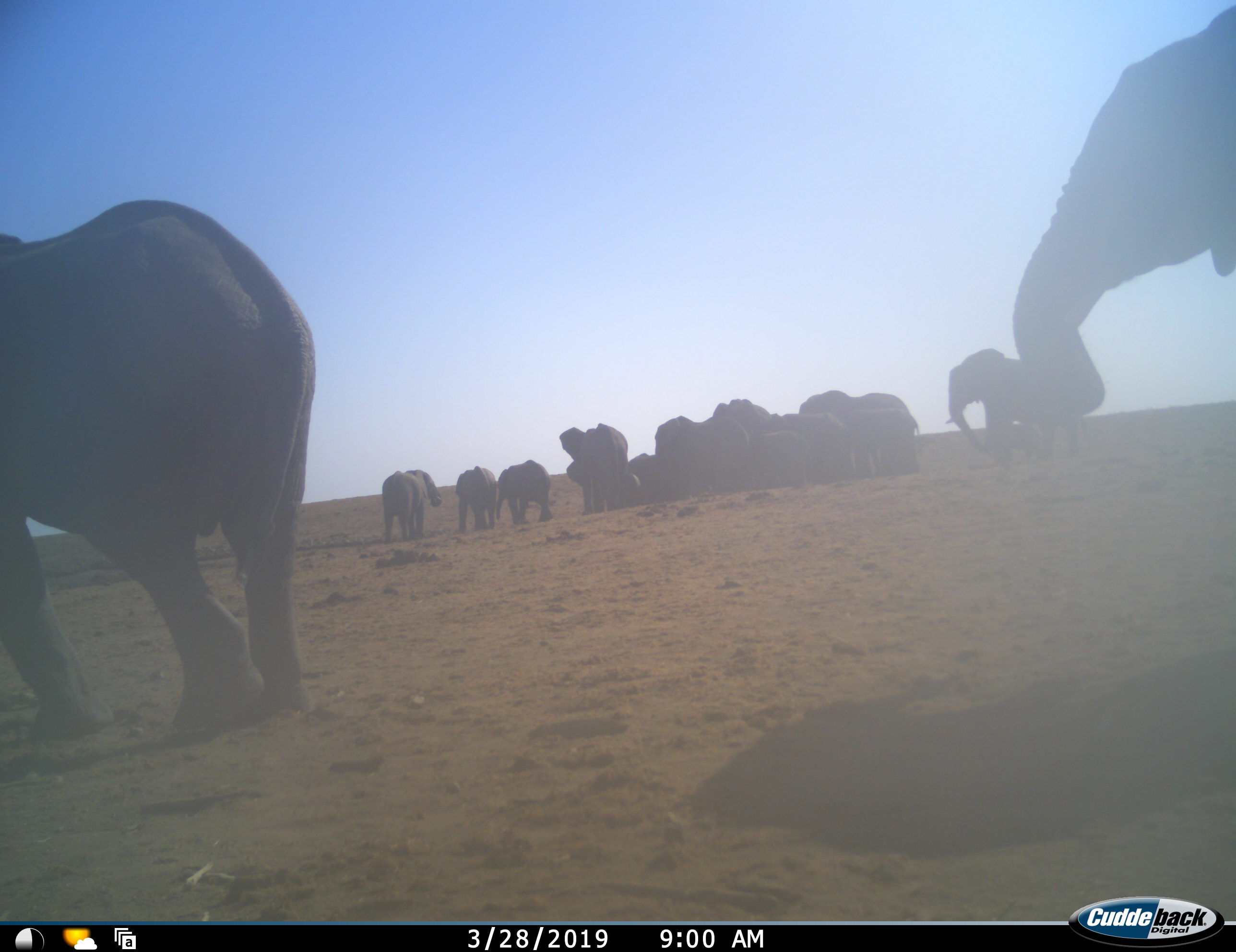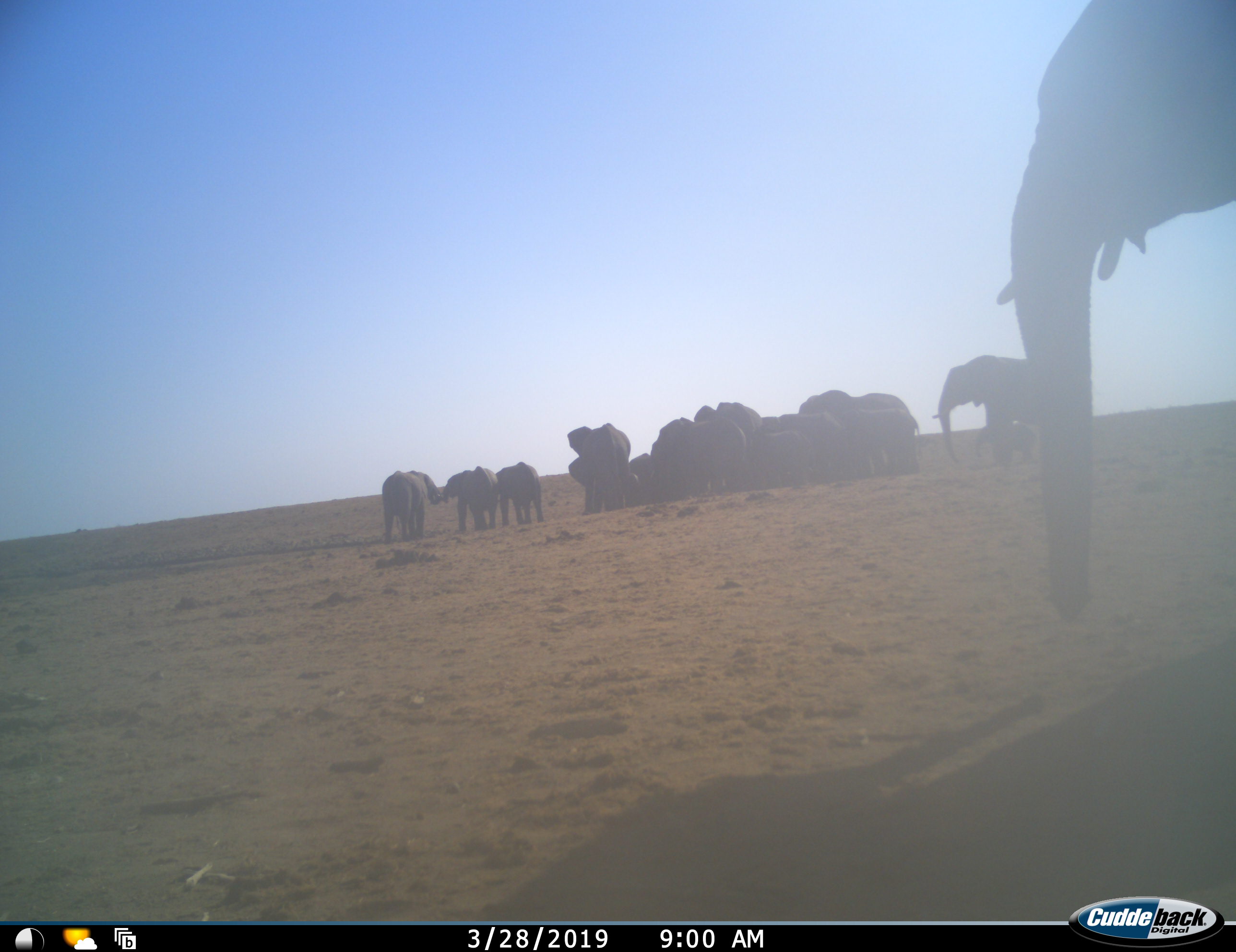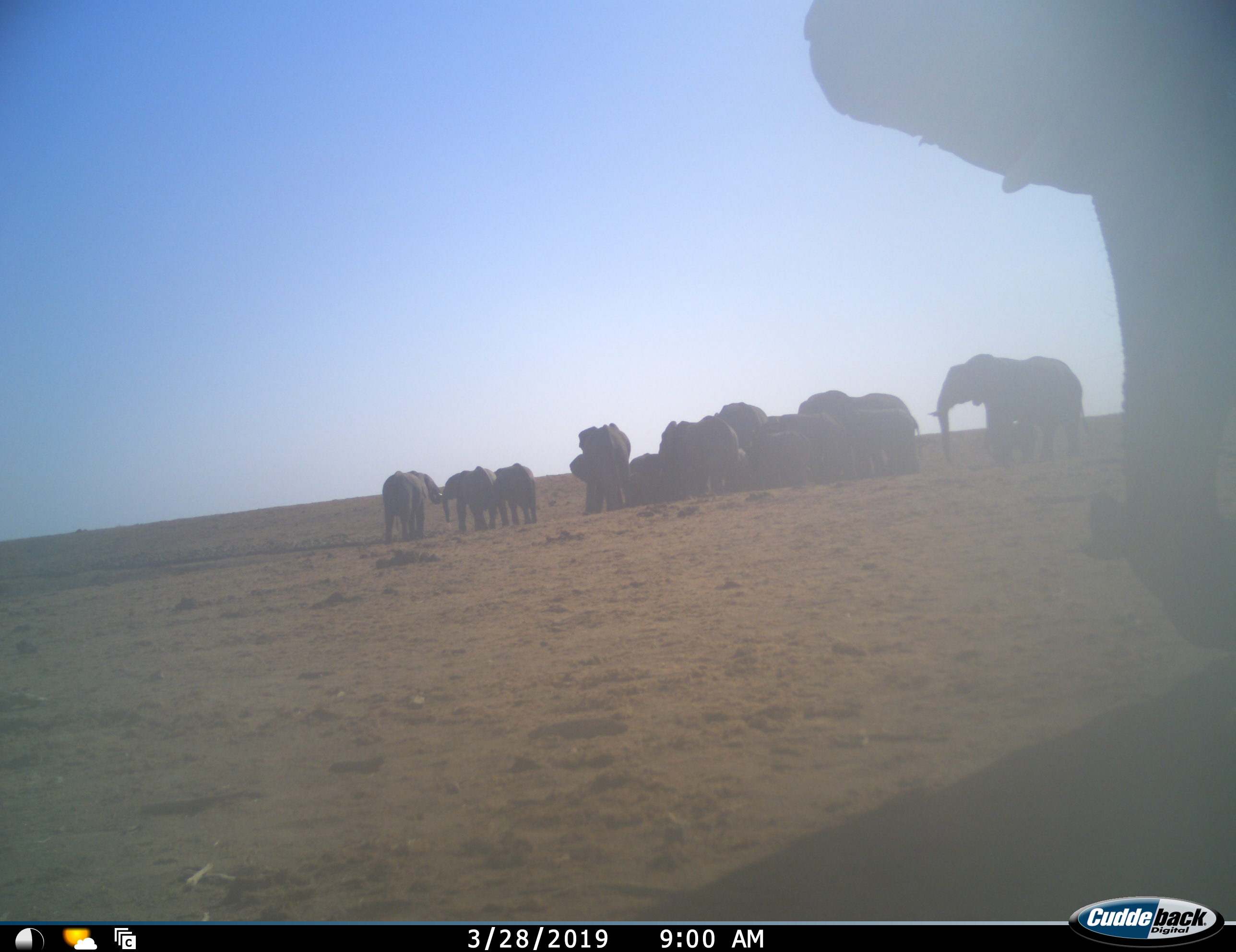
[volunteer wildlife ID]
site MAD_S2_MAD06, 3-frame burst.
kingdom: Animalia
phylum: Chordata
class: Mammalia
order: Proboscidea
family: Elephantidae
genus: Loxodonta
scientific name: Loxodonta africana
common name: african bush elephant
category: elephant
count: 11-50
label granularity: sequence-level